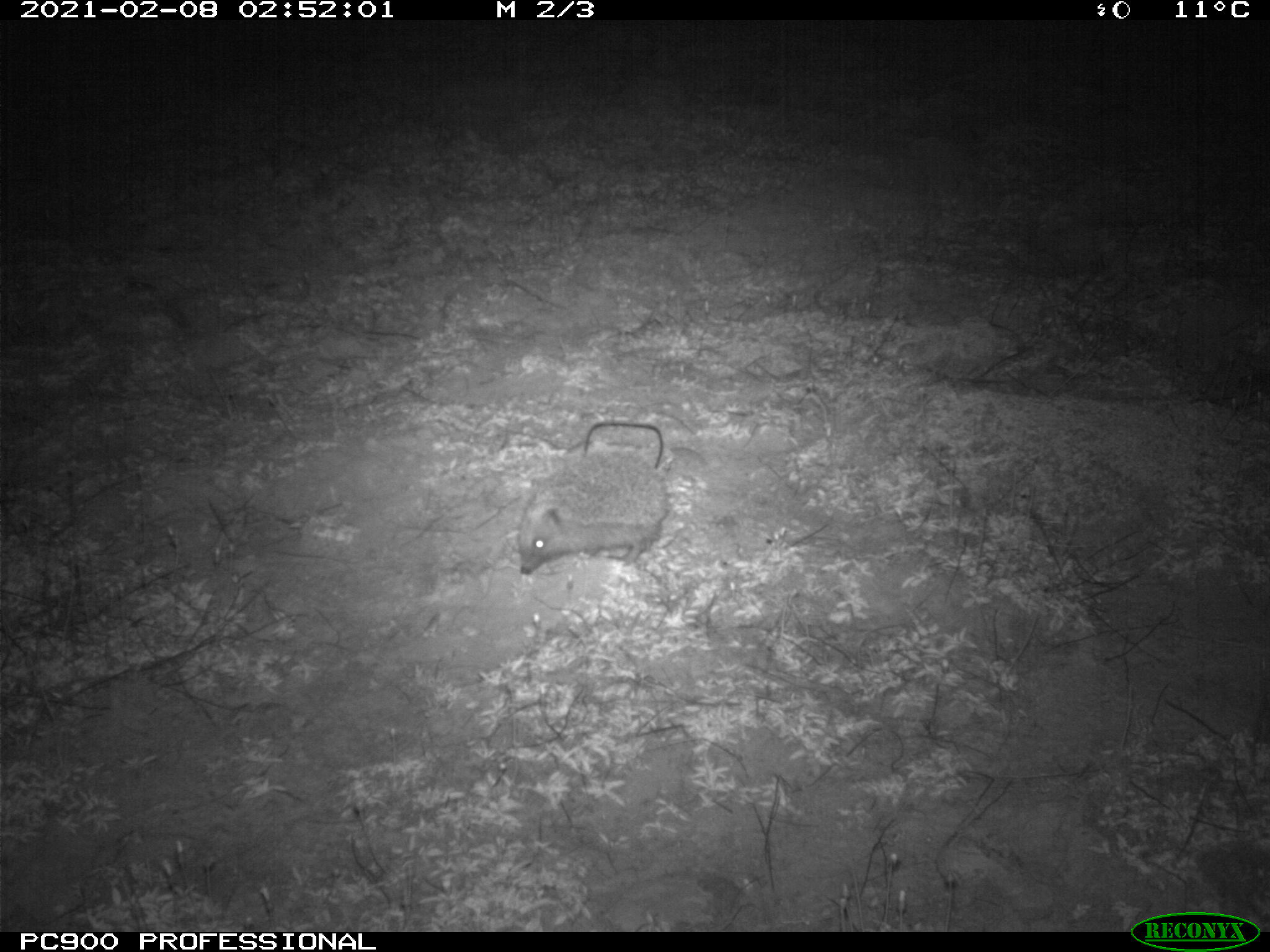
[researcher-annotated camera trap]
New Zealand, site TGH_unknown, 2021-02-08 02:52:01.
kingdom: Animalia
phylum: Chordata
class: Mammalia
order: Eulipotyphla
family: Erinaceidae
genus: Erinaceus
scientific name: Erinaceus europaeus europaeus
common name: european hedgehog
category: hedgehog